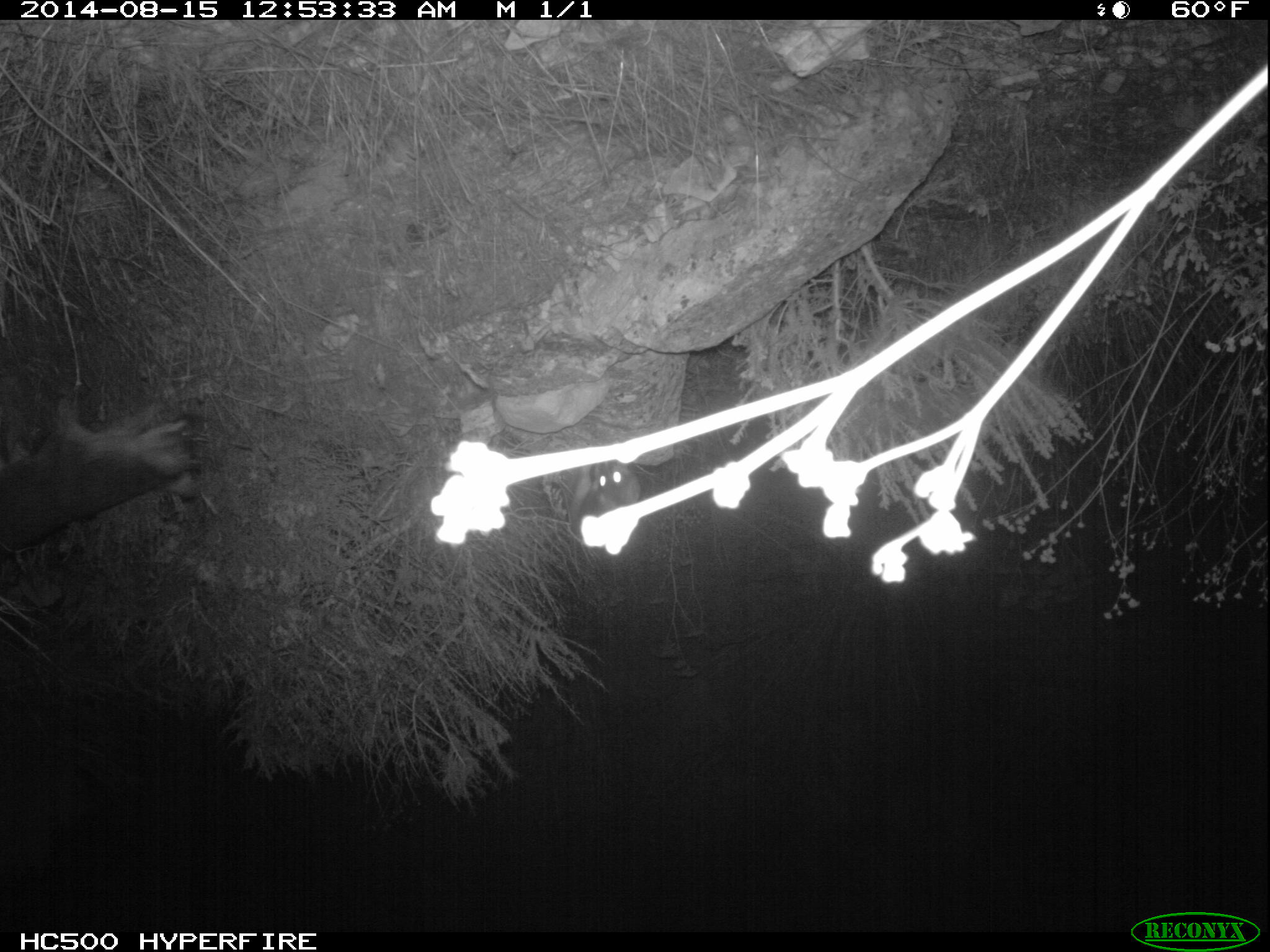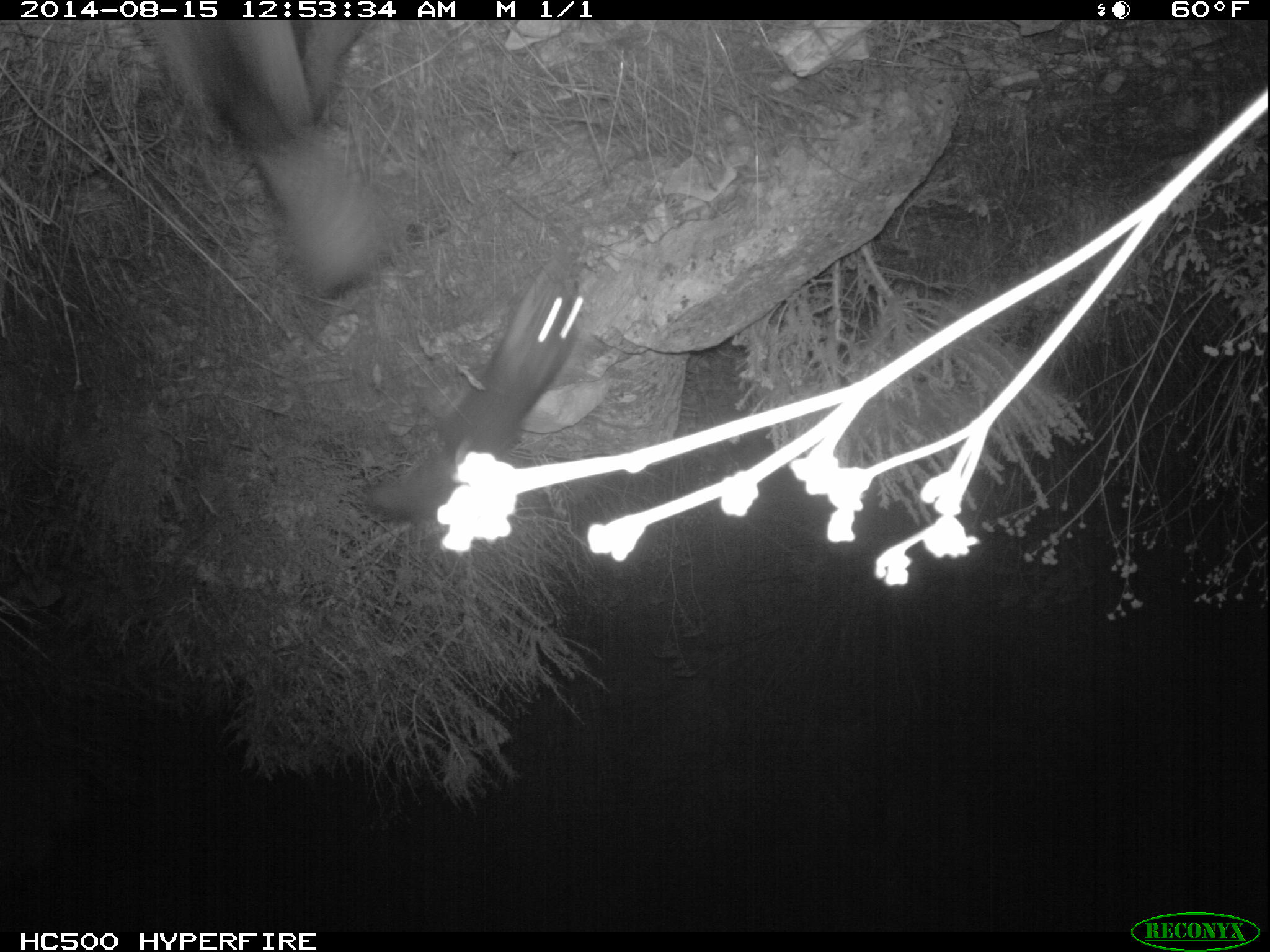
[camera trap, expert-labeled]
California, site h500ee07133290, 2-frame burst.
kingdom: Animalia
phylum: Chordata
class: Mammalia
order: Carnivora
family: Canidae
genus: Urocyon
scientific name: Urocyon littoralis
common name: island fox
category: fox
Fox (island fox) (Urocyon littoralis).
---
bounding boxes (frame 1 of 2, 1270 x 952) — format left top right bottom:
fox: 569 459 641 543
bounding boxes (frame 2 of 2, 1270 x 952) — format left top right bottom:
fox: 133 19 394 298; 367 262 584 520